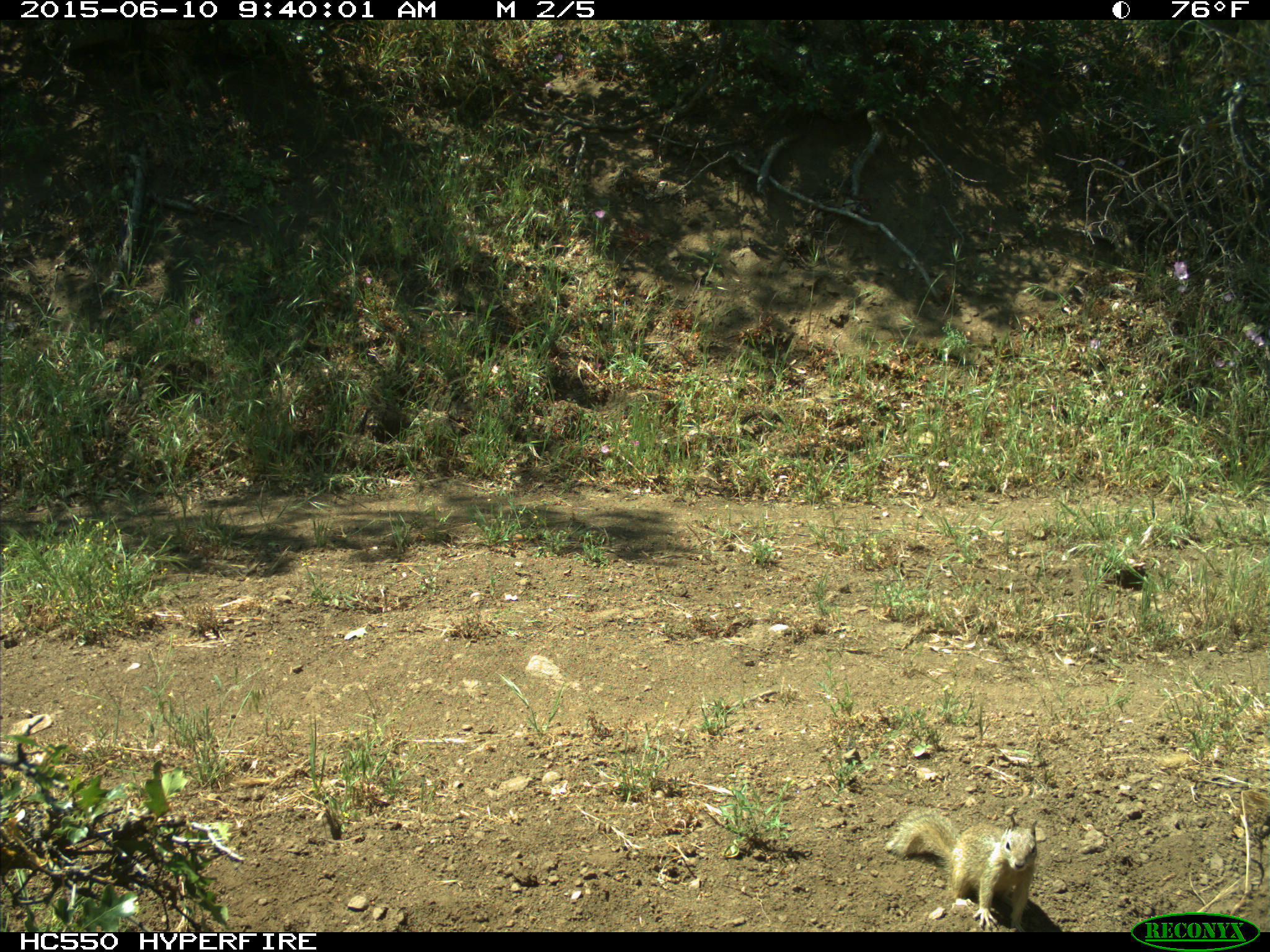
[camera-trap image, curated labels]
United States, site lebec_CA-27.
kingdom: Animalia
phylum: Chordata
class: Mammalia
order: Rodentia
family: Sciuridae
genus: Otospermophilus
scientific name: Otospermophilus beecheyi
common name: california ground squirrel